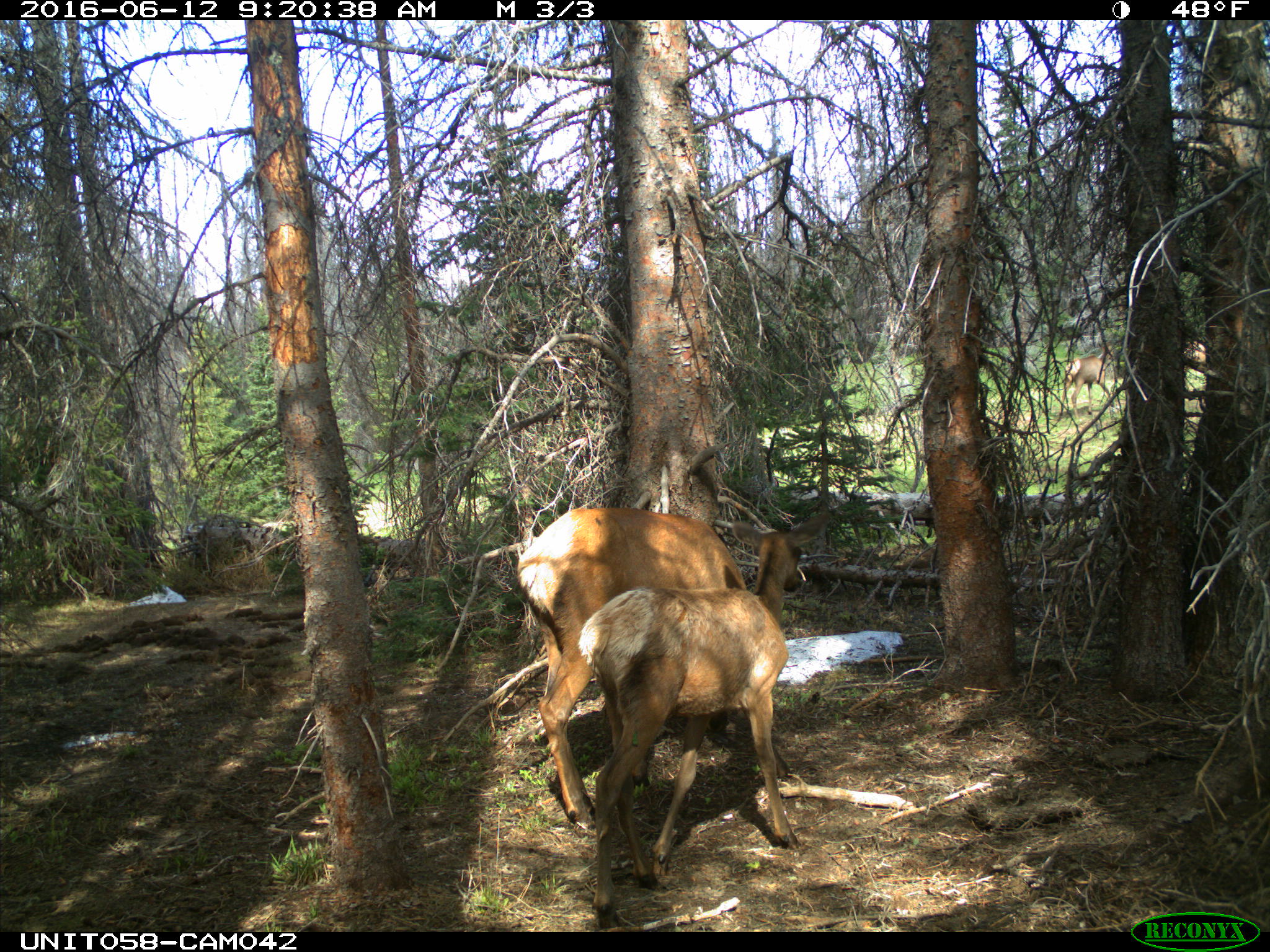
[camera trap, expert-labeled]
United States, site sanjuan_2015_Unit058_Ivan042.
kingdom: Animalia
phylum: Chordata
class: Mammalia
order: Artiodactyla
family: Cervidae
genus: Cervus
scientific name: Cervus elaphus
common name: red deer